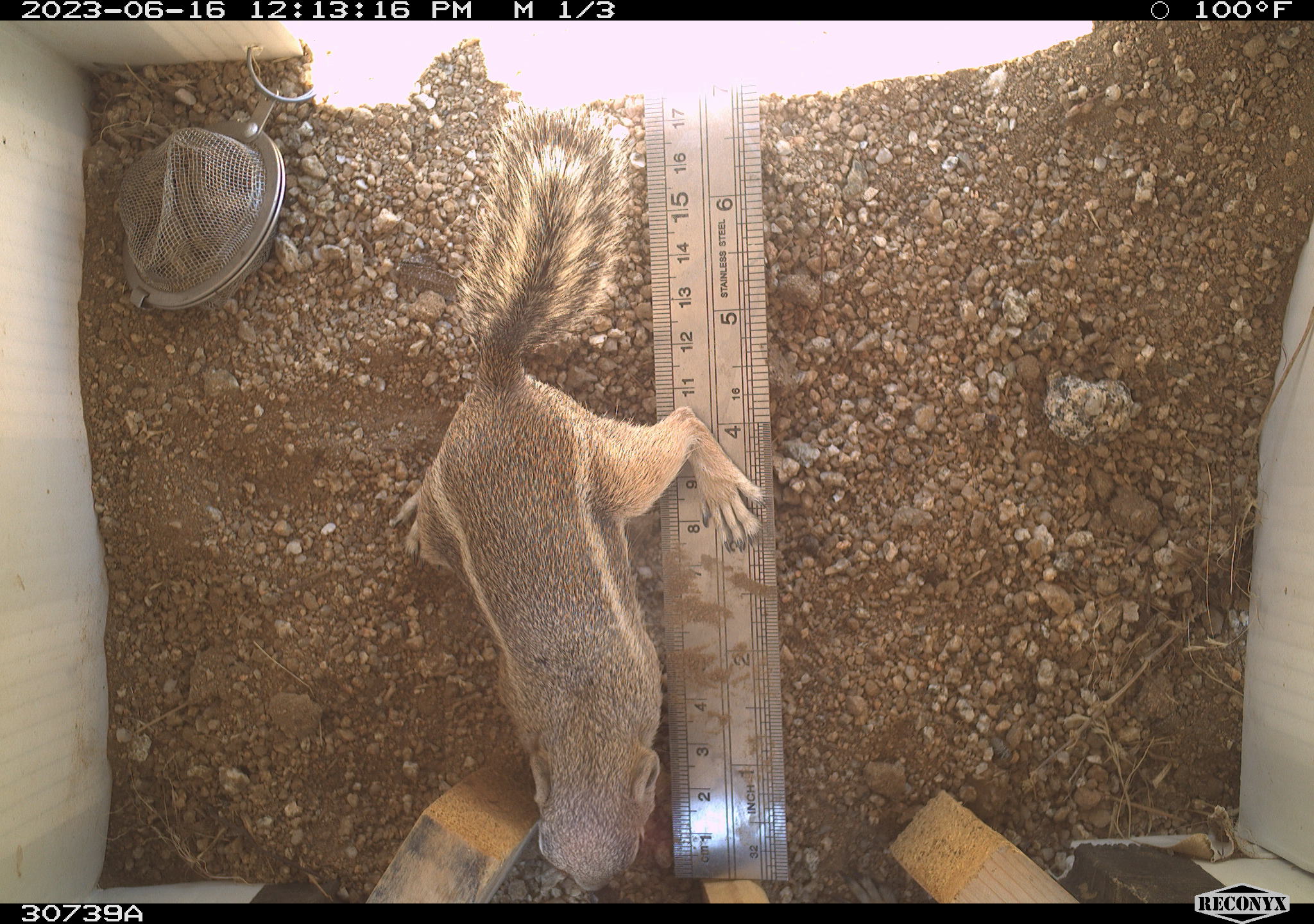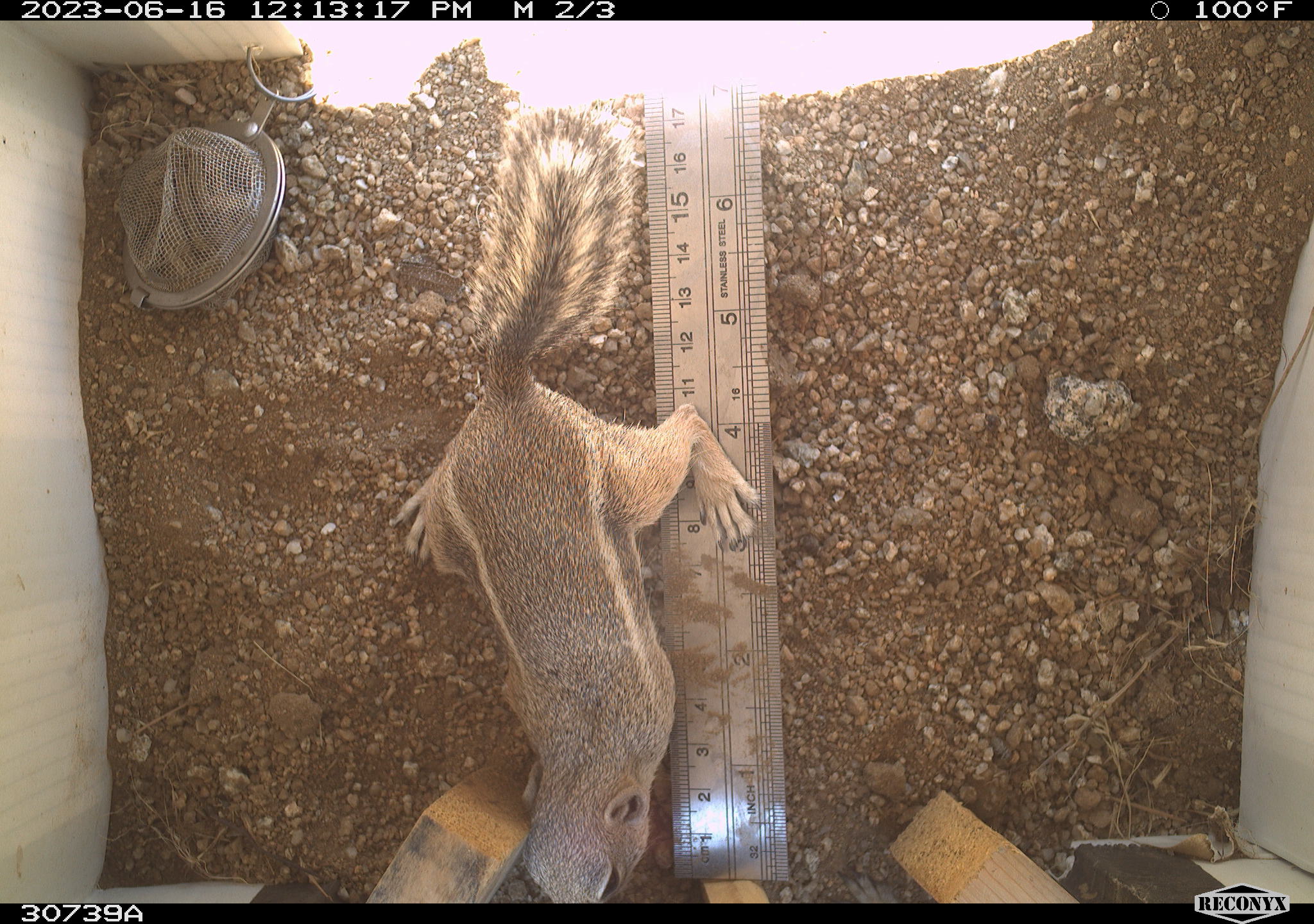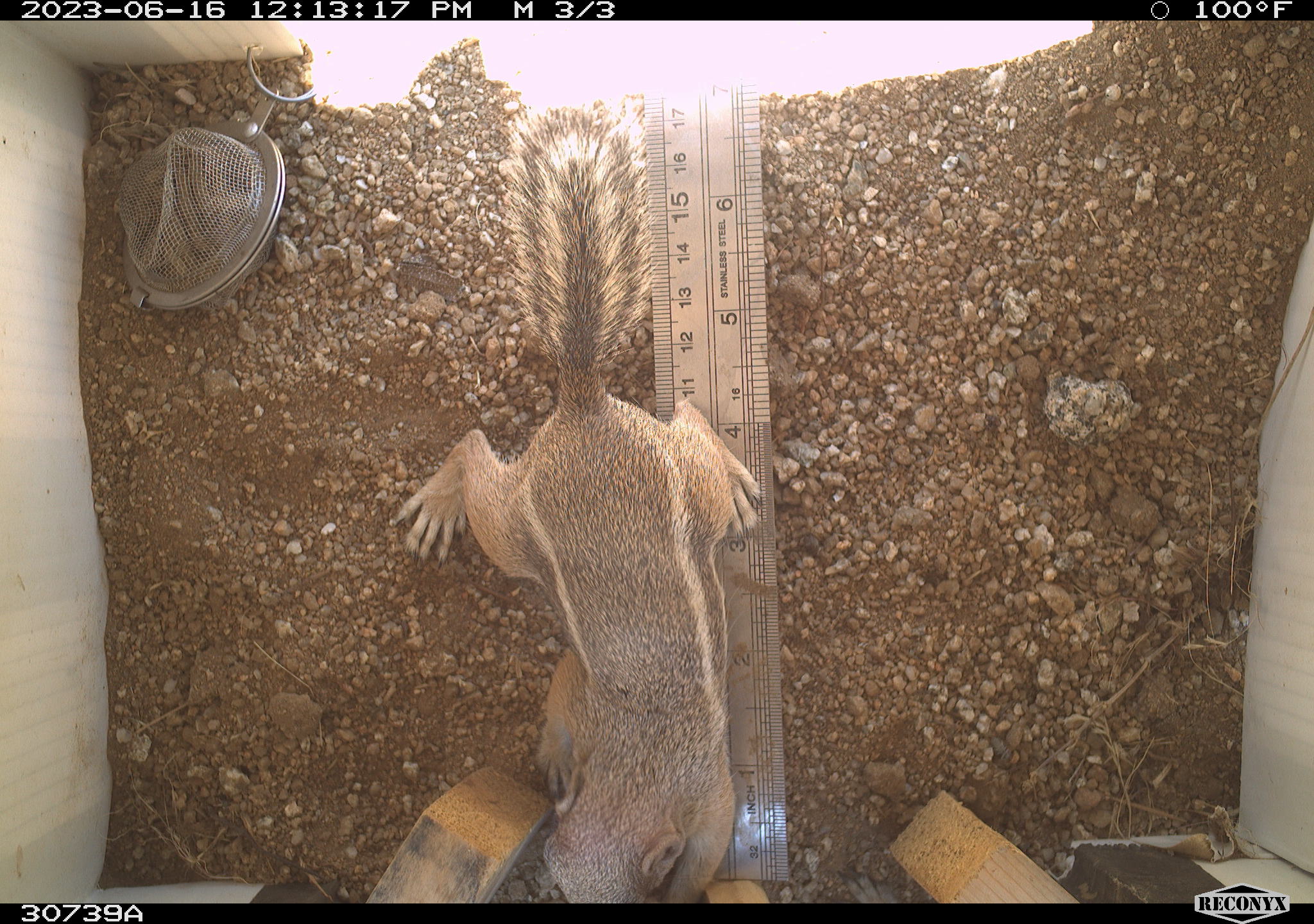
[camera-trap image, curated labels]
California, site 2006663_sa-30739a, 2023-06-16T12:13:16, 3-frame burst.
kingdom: Animalia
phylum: Chordata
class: Mammalia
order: Rodentia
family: Sciuridae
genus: Ammospermophilus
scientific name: Ammospermophilus leucurus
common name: white-tailed antelope squirrel